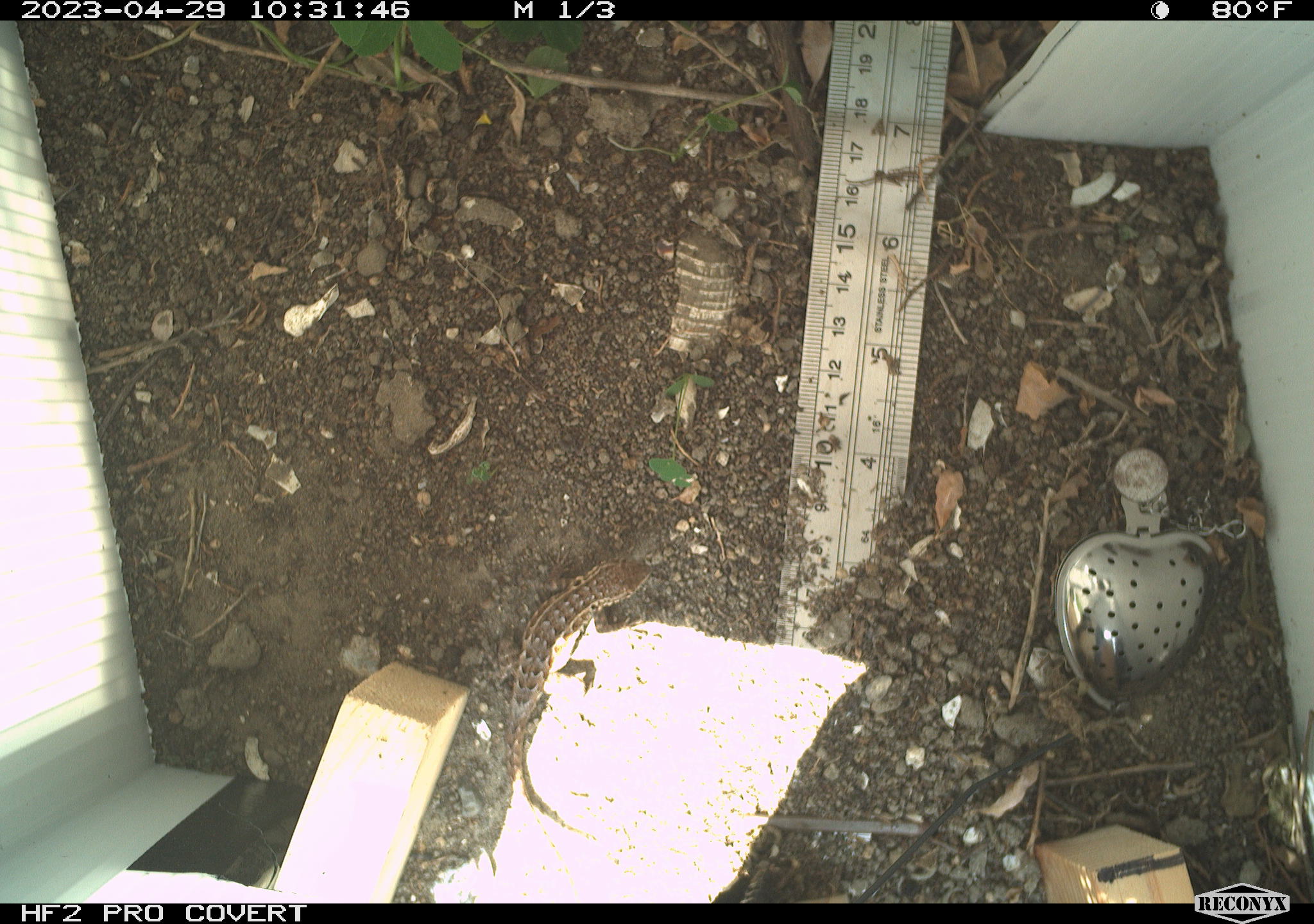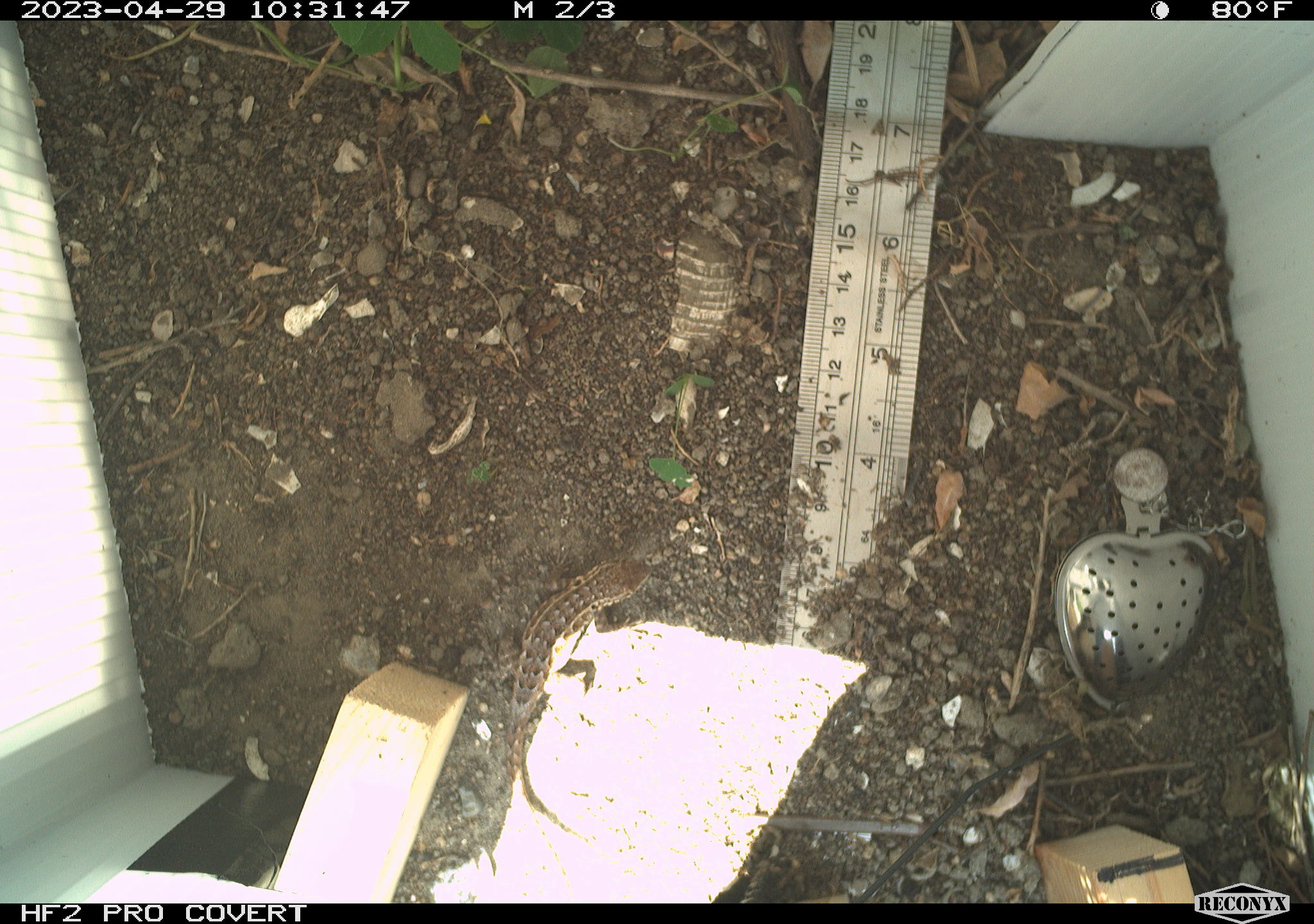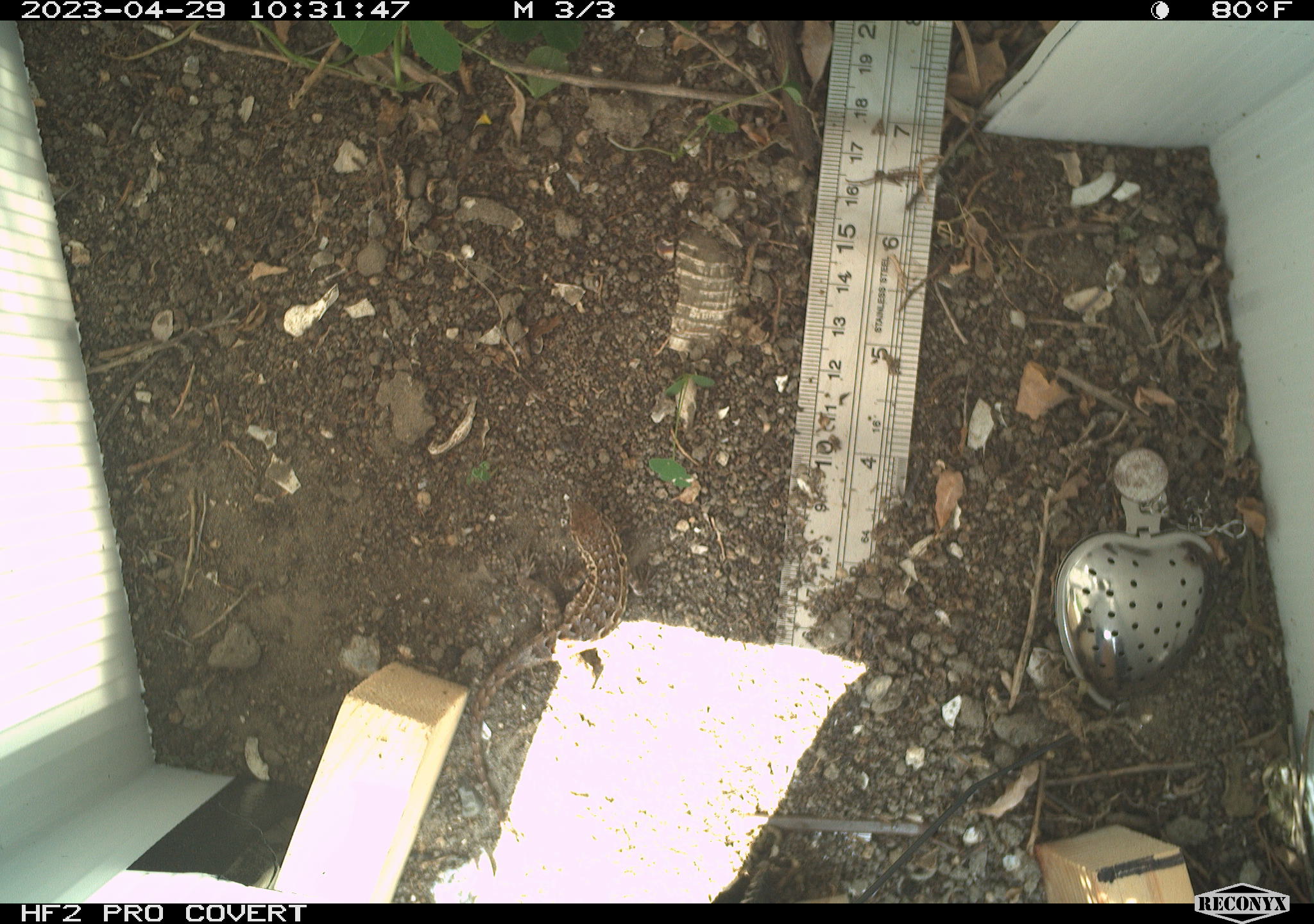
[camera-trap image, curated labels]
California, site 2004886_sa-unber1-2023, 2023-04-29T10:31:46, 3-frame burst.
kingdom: Animalia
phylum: Chordata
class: Reptilia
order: Squamata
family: Phrynosomatidae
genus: Sceloporus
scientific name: Sceloporus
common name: spiny lizards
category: sceloporus species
Sceloporus species (spiny lizards) (Sceloporus).